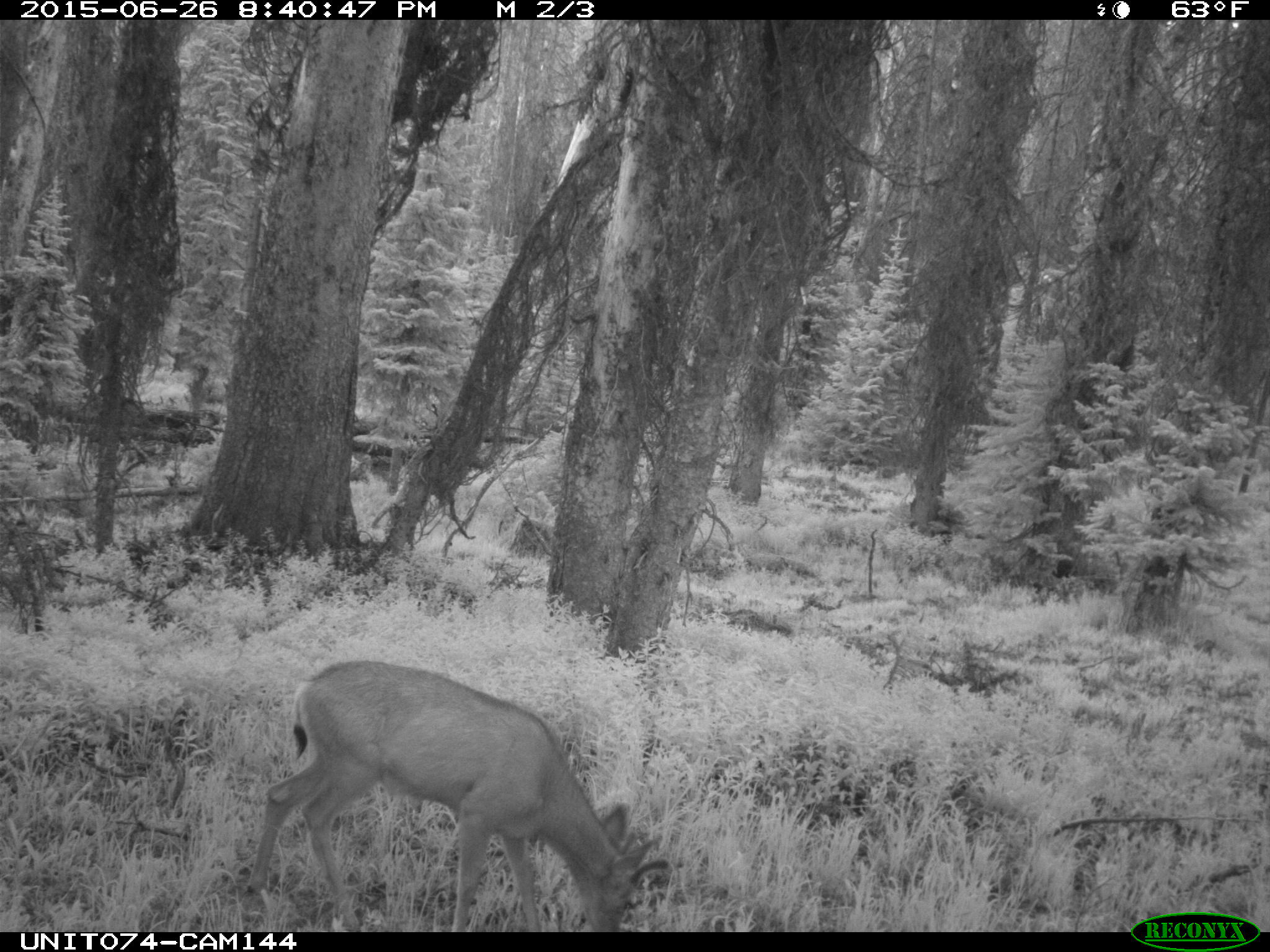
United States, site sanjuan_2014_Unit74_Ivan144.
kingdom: Animalia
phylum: Chordata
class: Mammalia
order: Artiodactyla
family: Cervidae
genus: Odocoileus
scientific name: Odocoileus hemionus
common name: mule deer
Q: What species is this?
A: Odocoileus hemionus (mule deer).